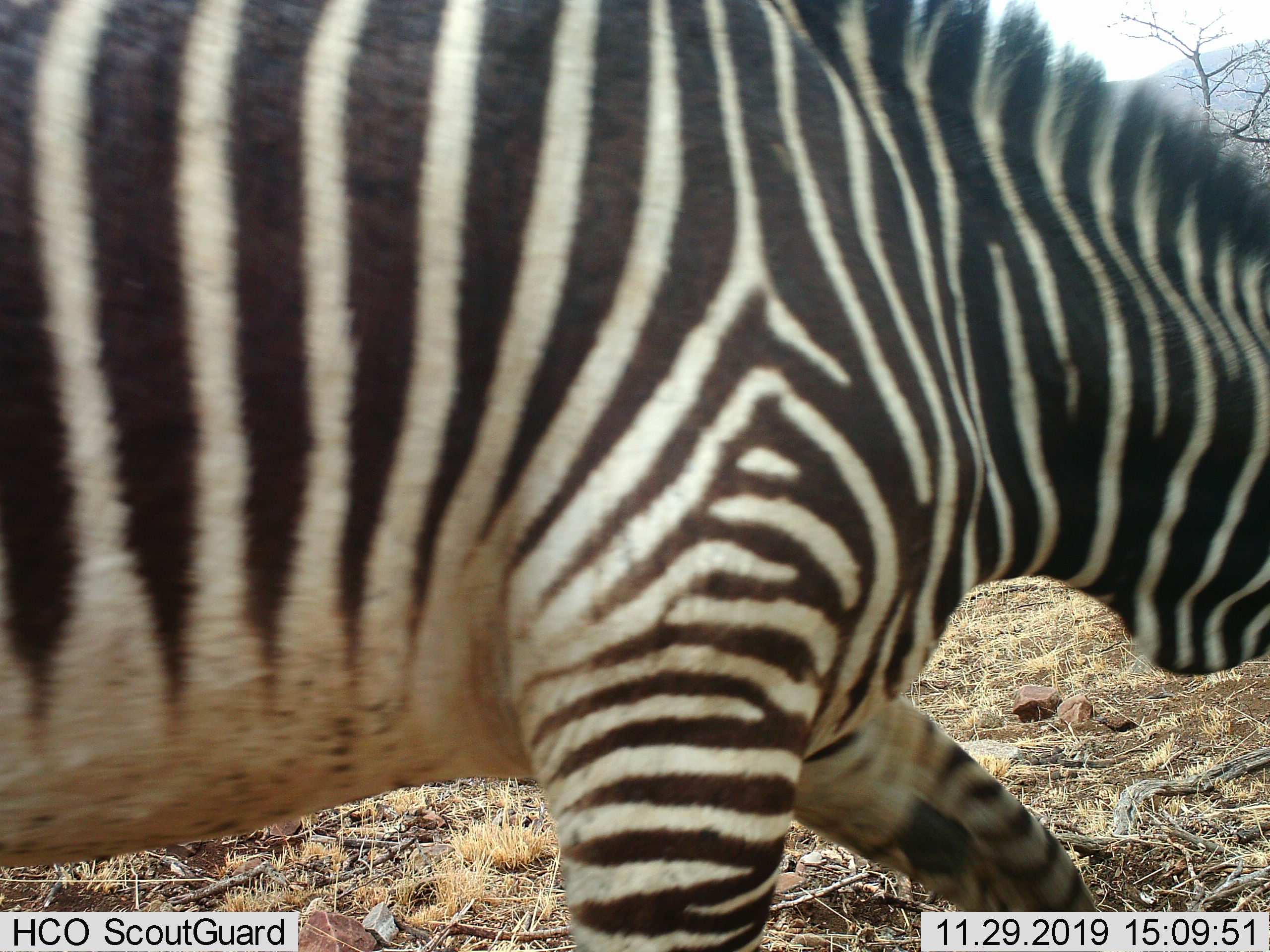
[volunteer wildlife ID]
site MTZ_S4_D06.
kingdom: Animalia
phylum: Chordata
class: Mammalia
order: Perissodactyla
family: Equidae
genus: Equus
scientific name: Equus zebra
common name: mountain zebra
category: zebramountain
Zebramountain (mountain zebra) (Equus zebra), count 1. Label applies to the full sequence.